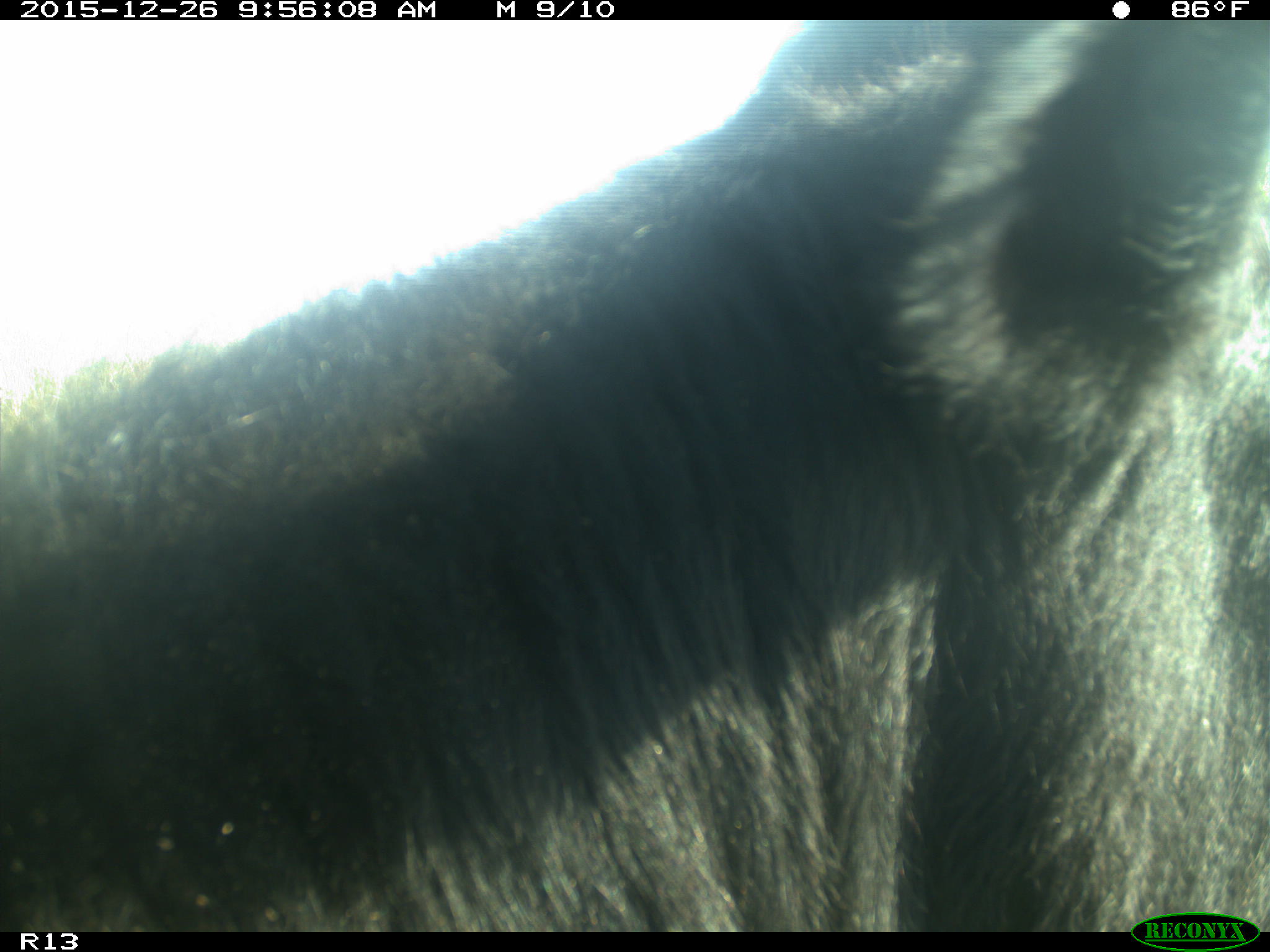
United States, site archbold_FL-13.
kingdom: Animalia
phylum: Chordata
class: Mammalia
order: Artiodactyla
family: Bovidae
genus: Bos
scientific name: Bos taurus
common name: domestic cow